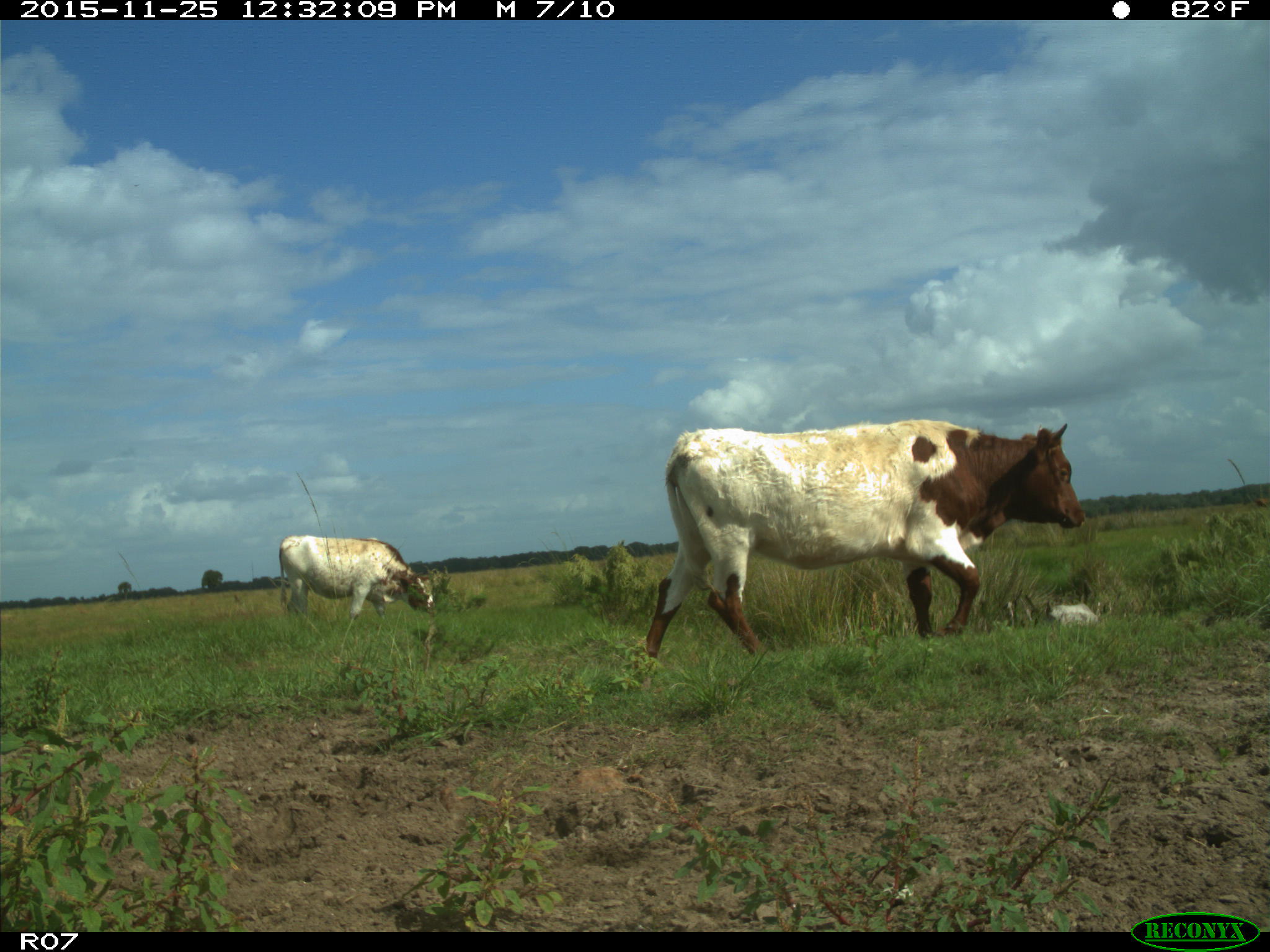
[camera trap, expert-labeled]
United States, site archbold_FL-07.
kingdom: Animalia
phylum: Chordata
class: Mammalia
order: Artiodactyla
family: Bovidae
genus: Bos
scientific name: Bos taurus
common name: domestic cow